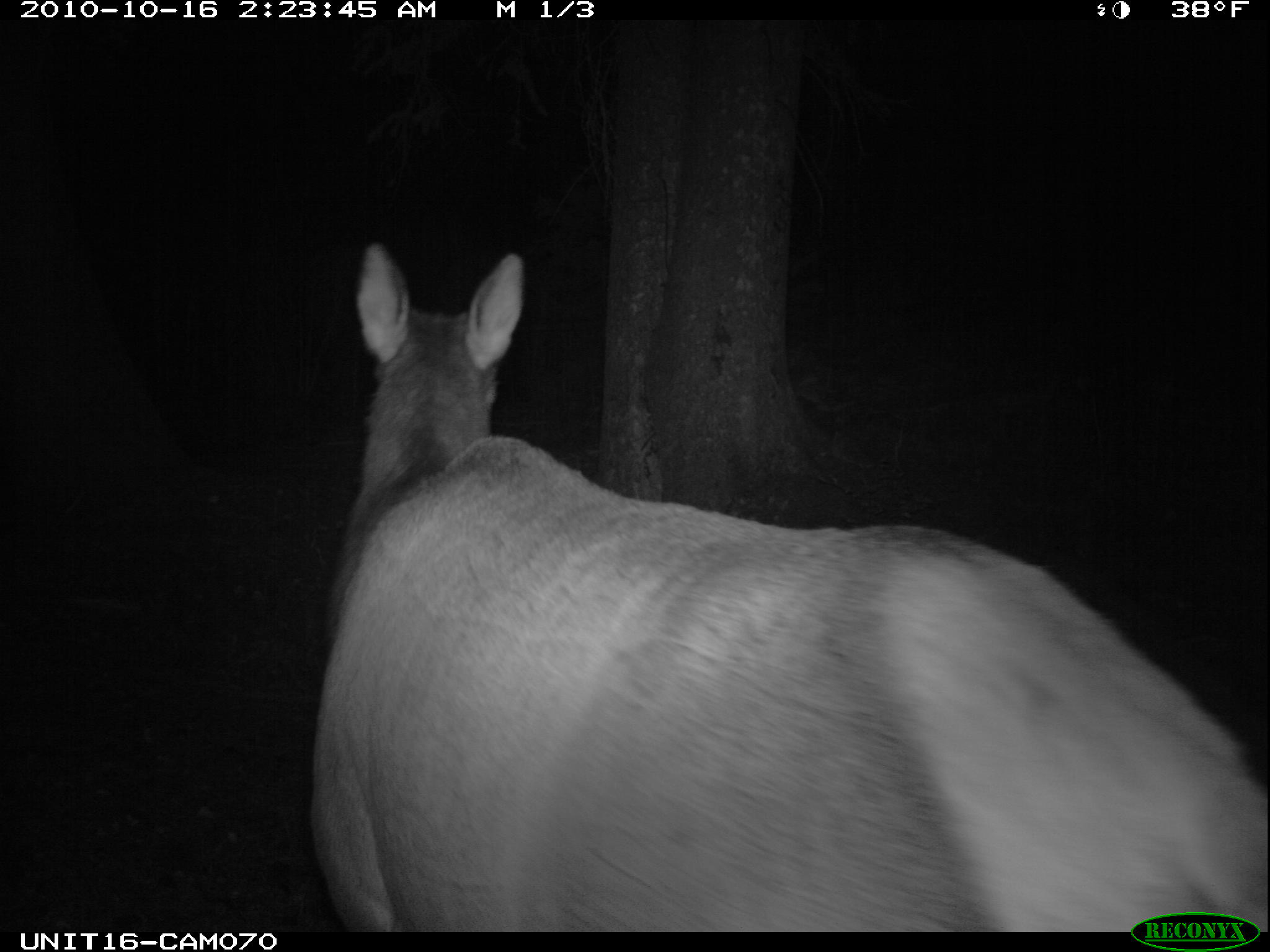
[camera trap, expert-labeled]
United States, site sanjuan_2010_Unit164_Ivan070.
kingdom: Animalia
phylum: Chordata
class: Mammalia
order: Artiodactyla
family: Cervidae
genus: Cervus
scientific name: Cervus elaphus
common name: red deer